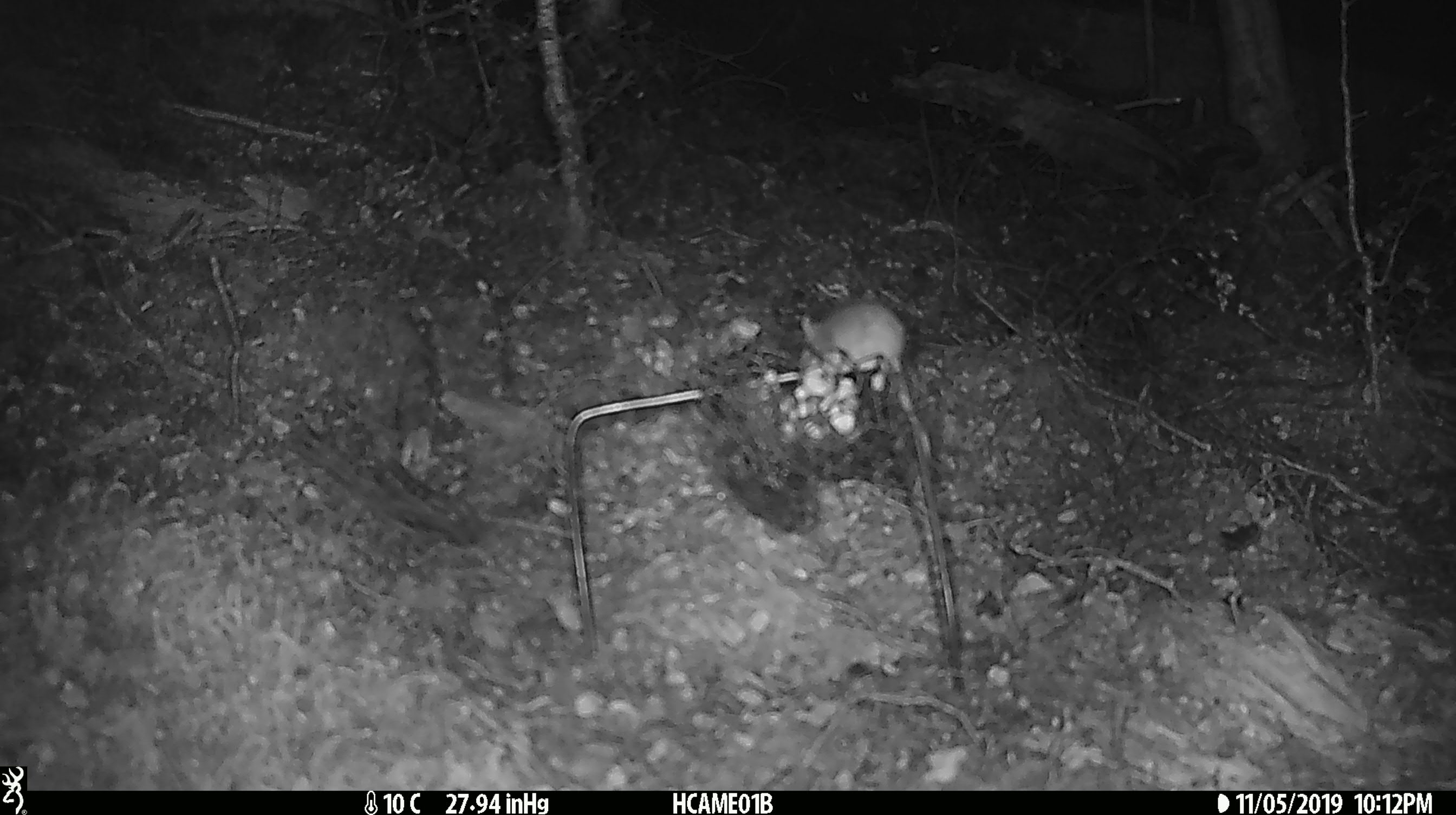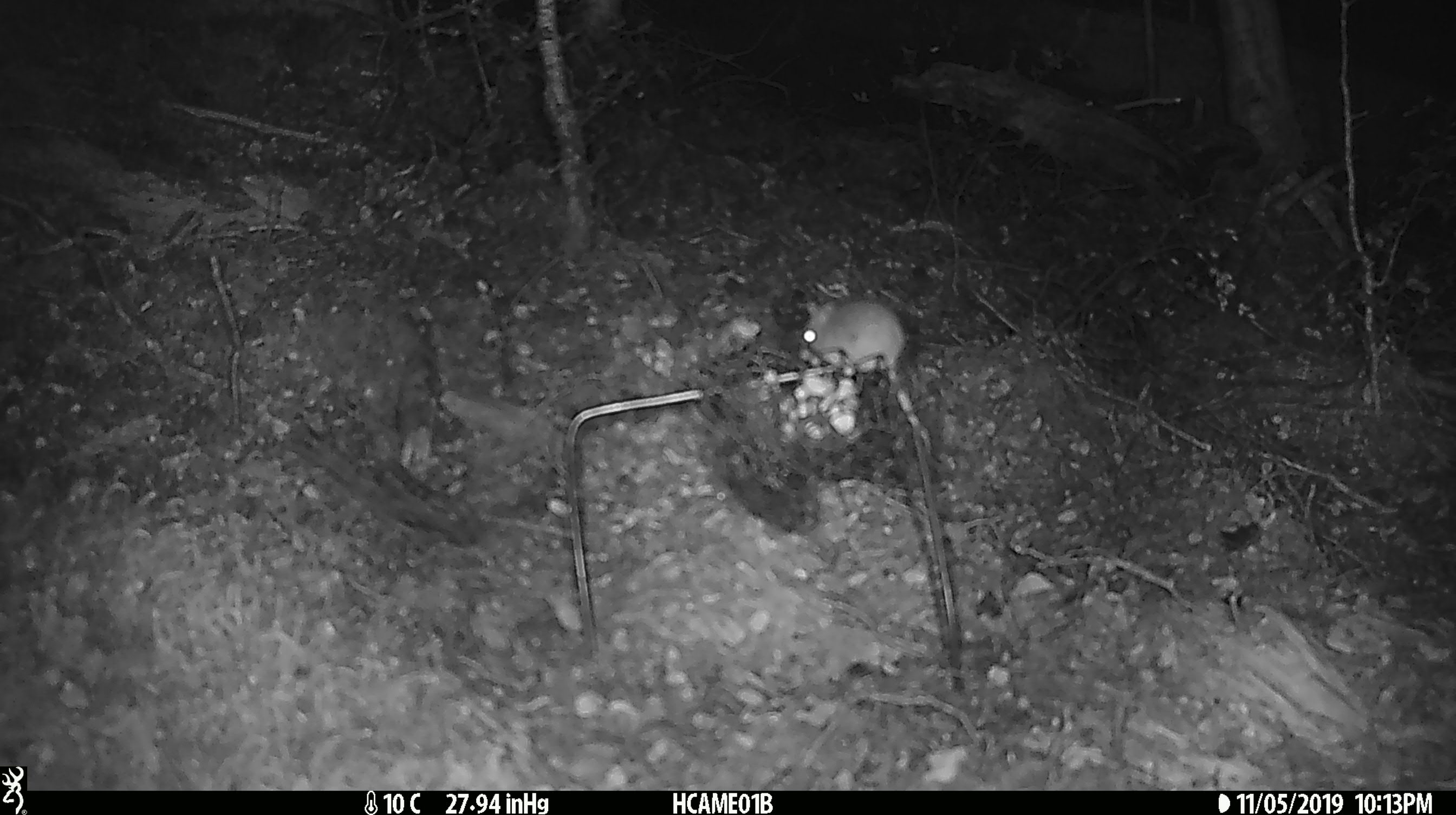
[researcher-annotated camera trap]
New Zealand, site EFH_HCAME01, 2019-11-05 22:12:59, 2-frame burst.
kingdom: Animalia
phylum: Chordata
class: Mammalia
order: Rodentia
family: Muridae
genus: Mus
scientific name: Mus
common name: mouse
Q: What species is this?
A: Mouse (Mus).